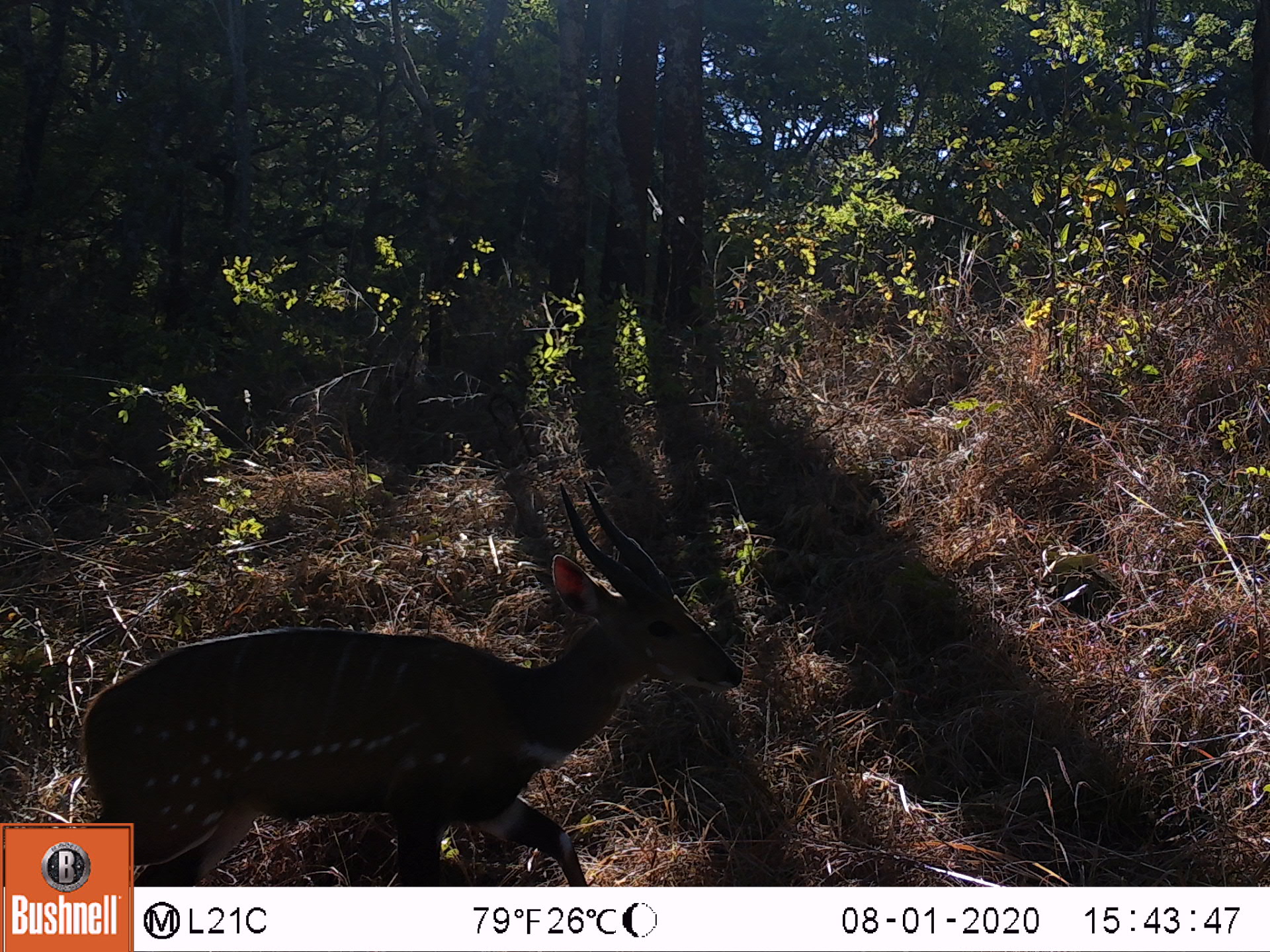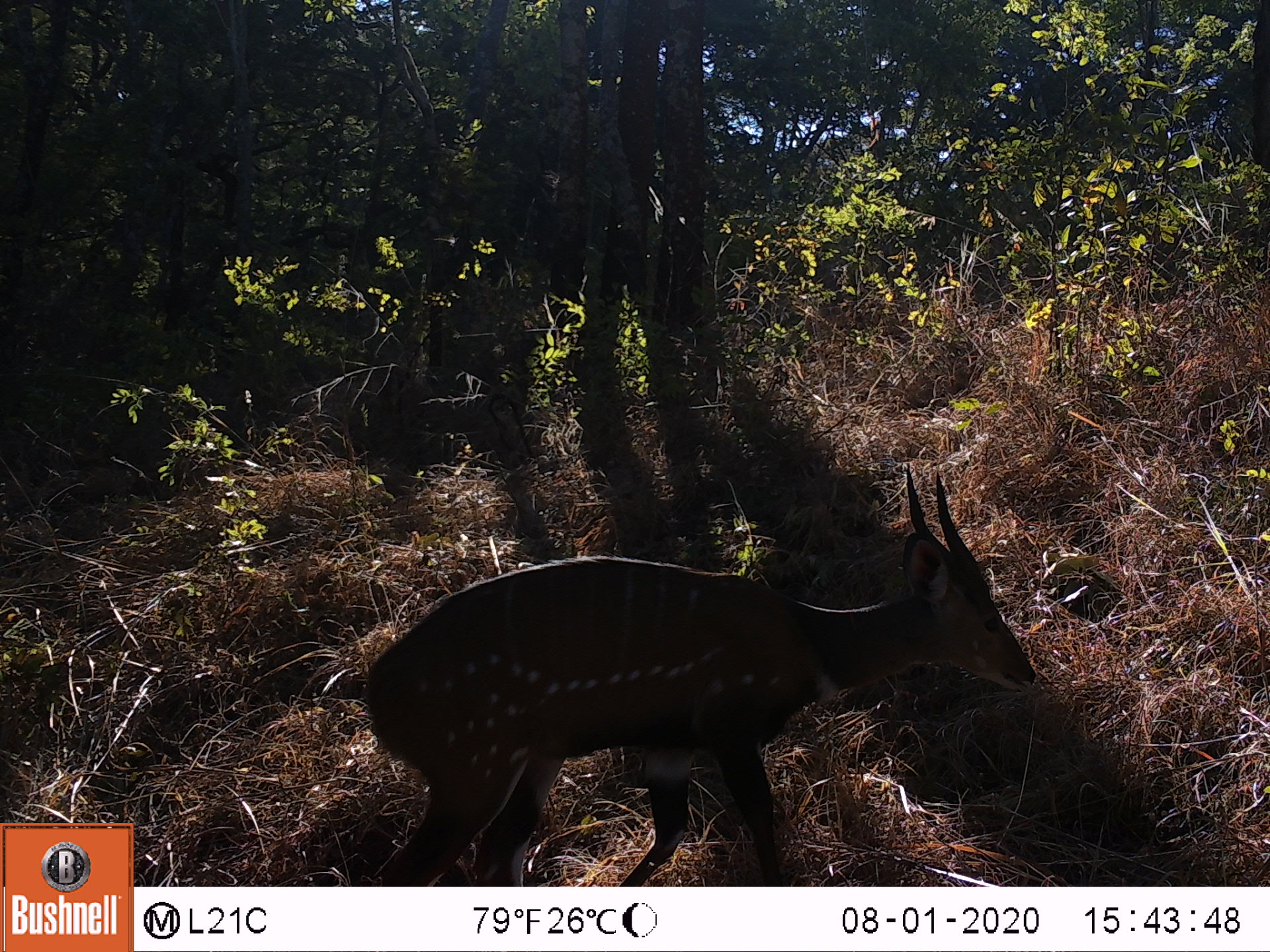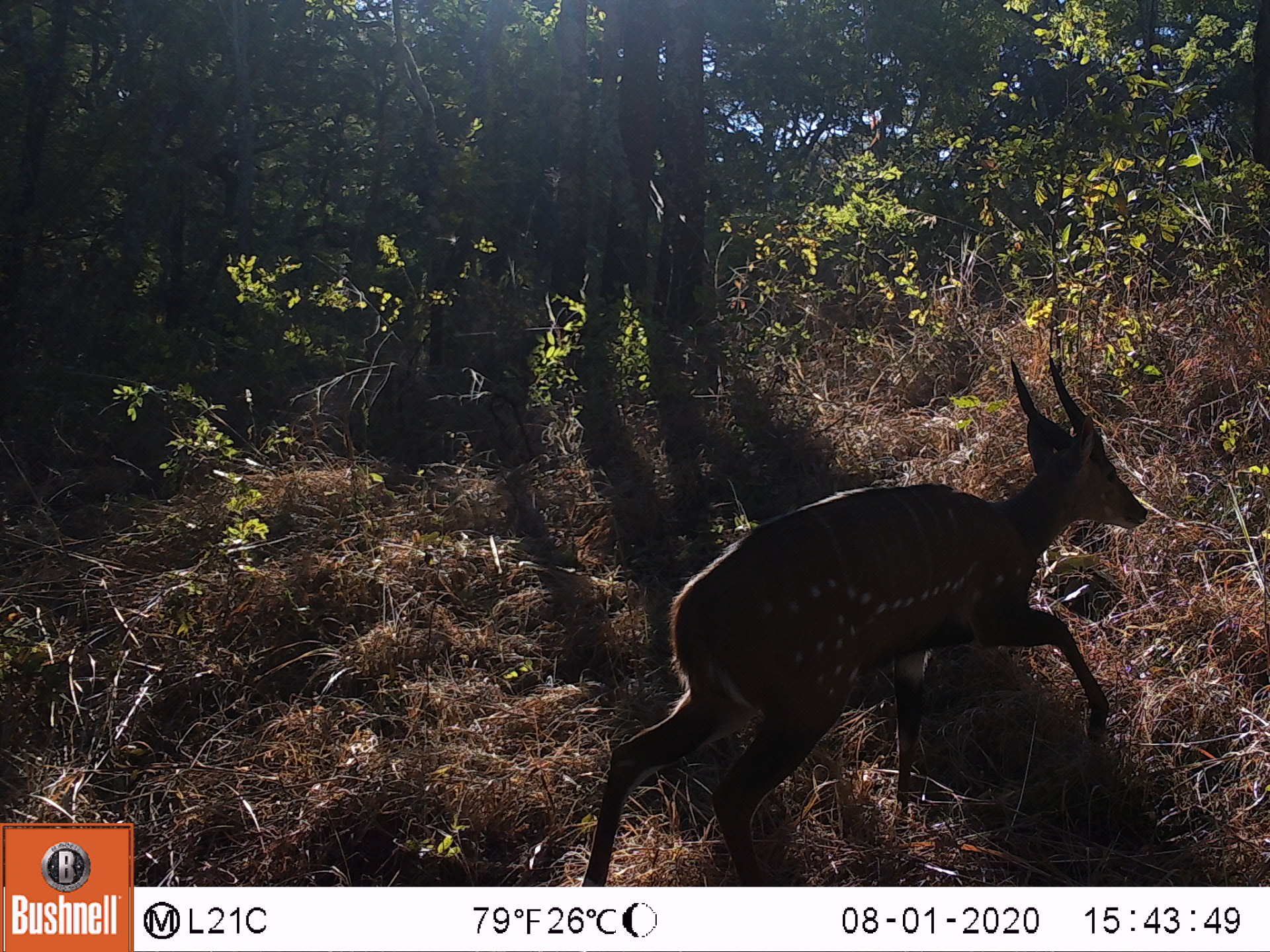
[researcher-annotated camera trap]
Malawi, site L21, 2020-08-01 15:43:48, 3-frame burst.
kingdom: Animalia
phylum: Chordata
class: Mammalia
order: Artiodactyla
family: Bovidae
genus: Tragelaphus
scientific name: Tragelaphus sylvaticus sylvaticus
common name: cape bushbuck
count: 1